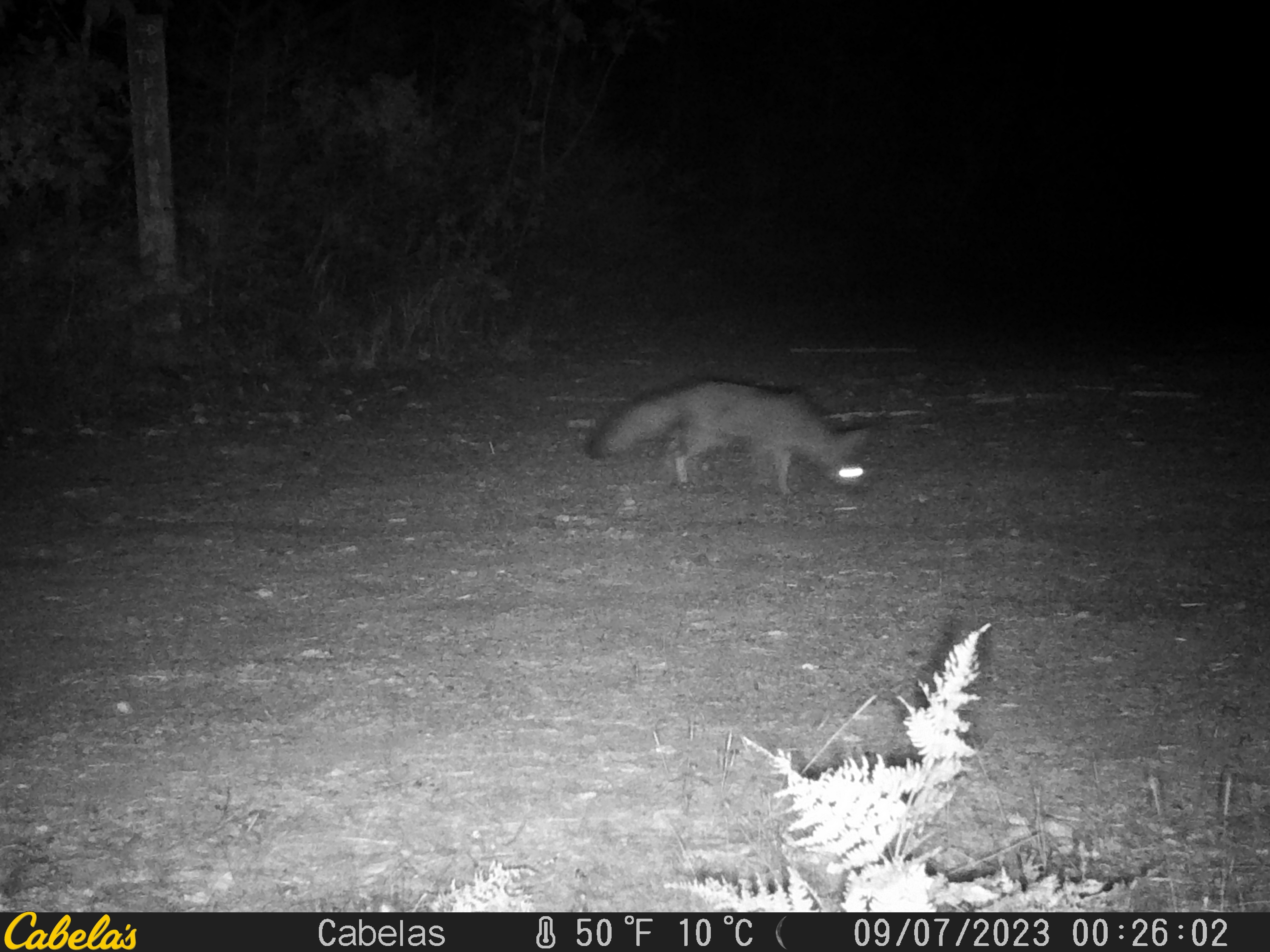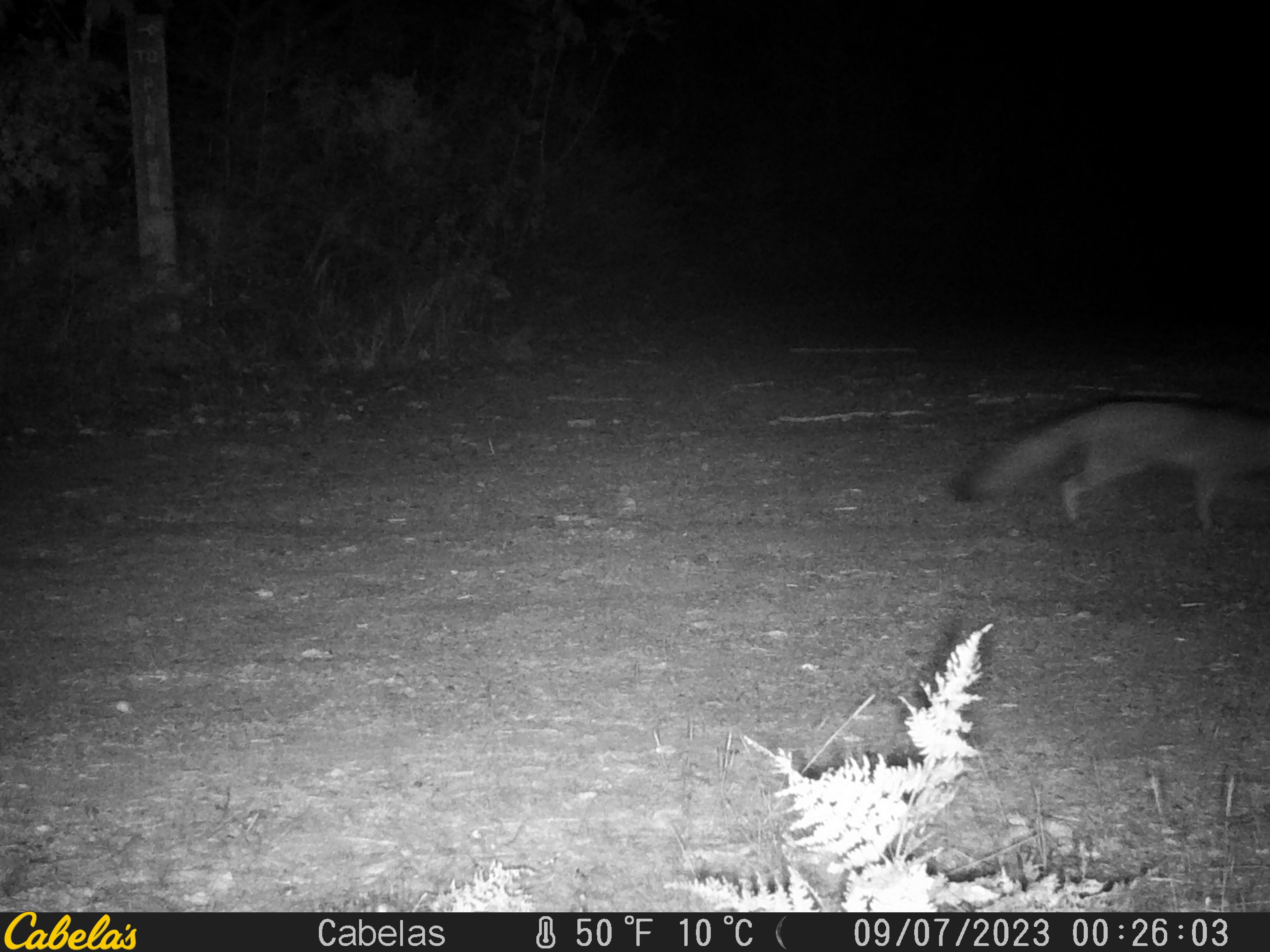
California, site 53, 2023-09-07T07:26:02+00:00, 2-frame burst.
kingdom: Animalia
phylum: Chordata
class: Mammalia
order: Carnivora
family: Canidae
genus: Urocyon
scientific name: Urocyon cinereoargenteus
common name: gray fox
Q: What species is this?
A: Gray fox (Urocyon cinereoargenteus).